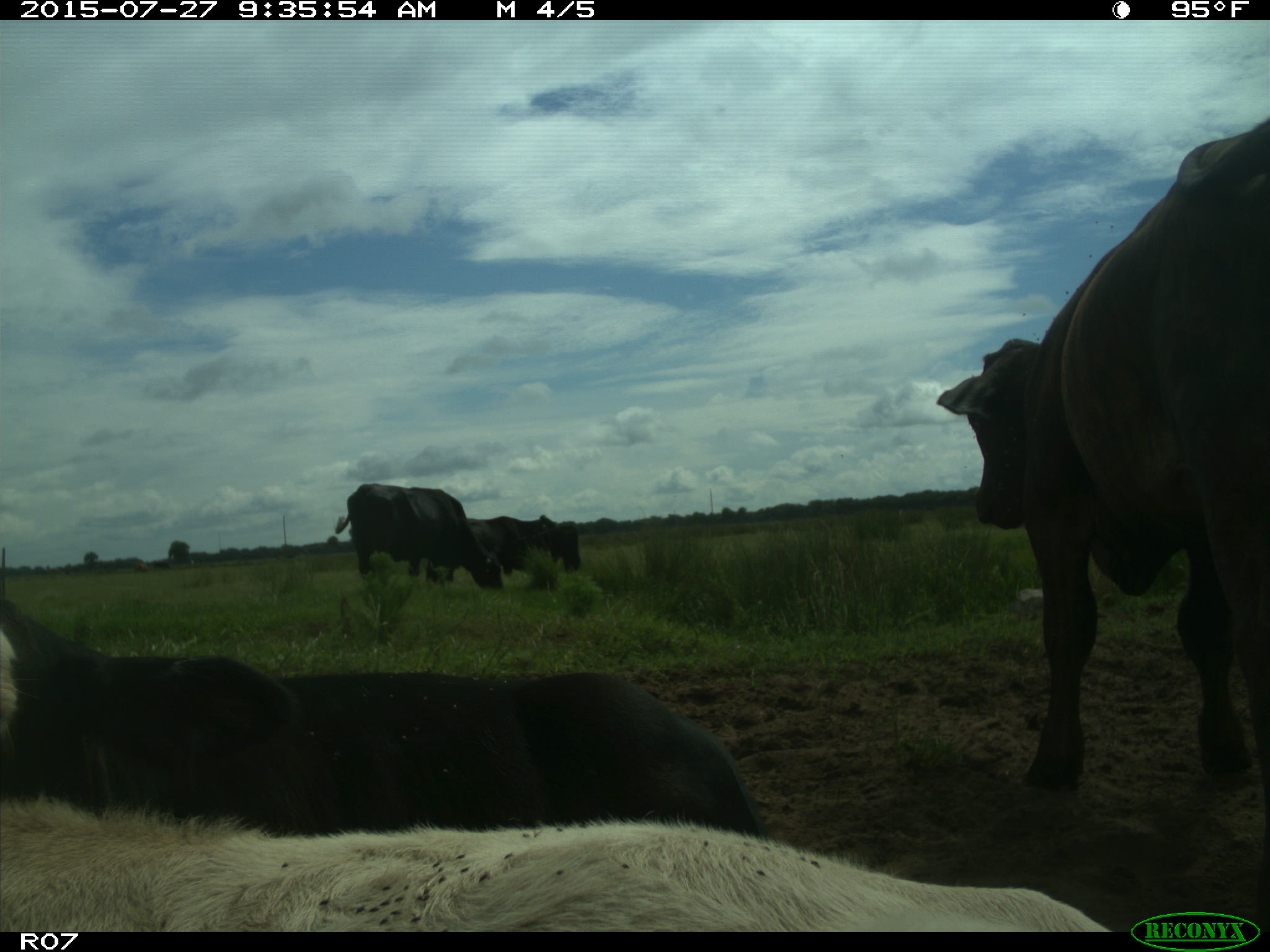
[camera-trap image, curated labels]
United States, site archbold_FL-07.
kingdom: Animalia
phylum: Chordata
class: Mammalia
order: Artiodactyla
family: Bovidae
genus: Bos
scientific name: Bos taurus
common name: domestic cow